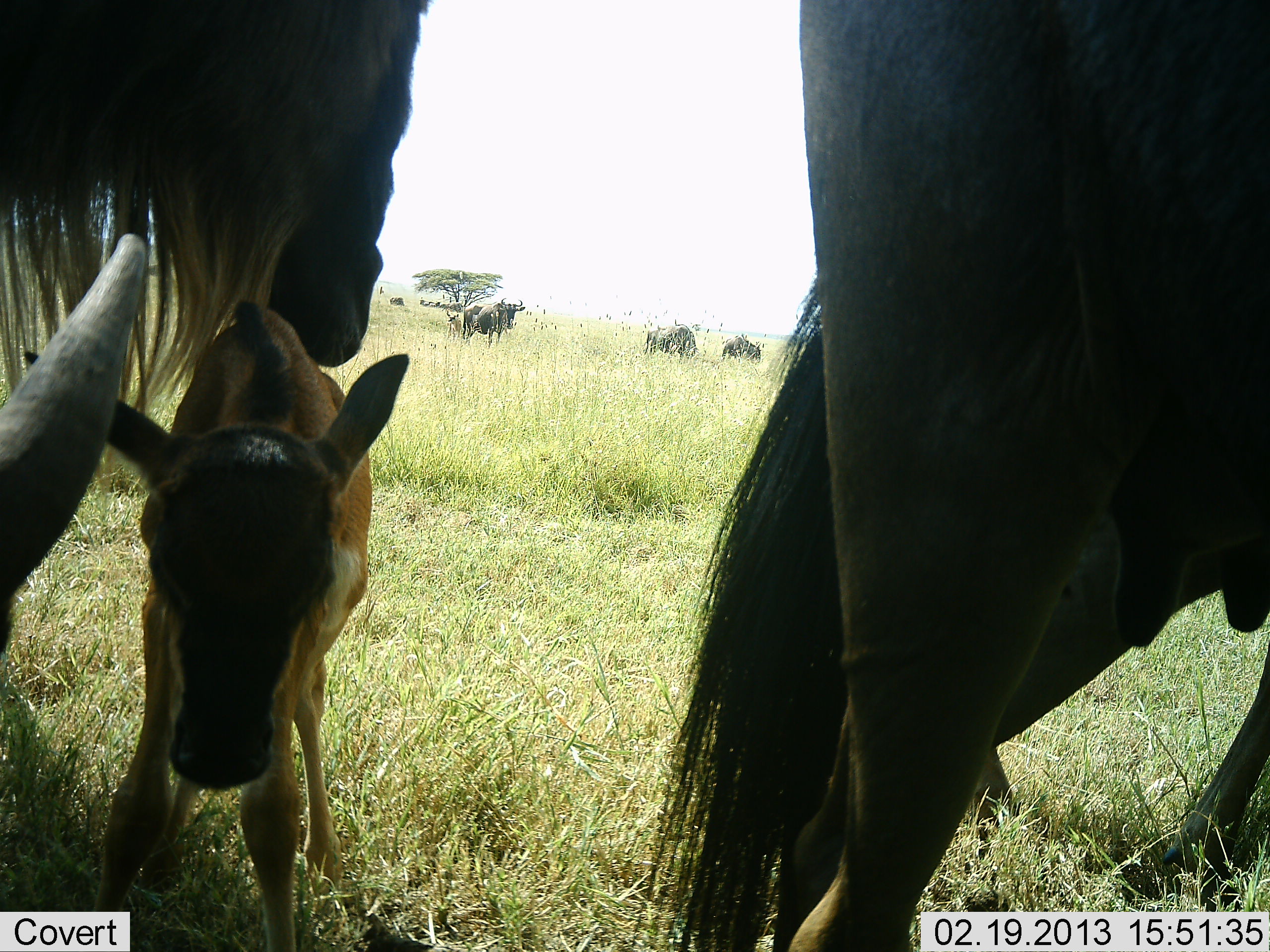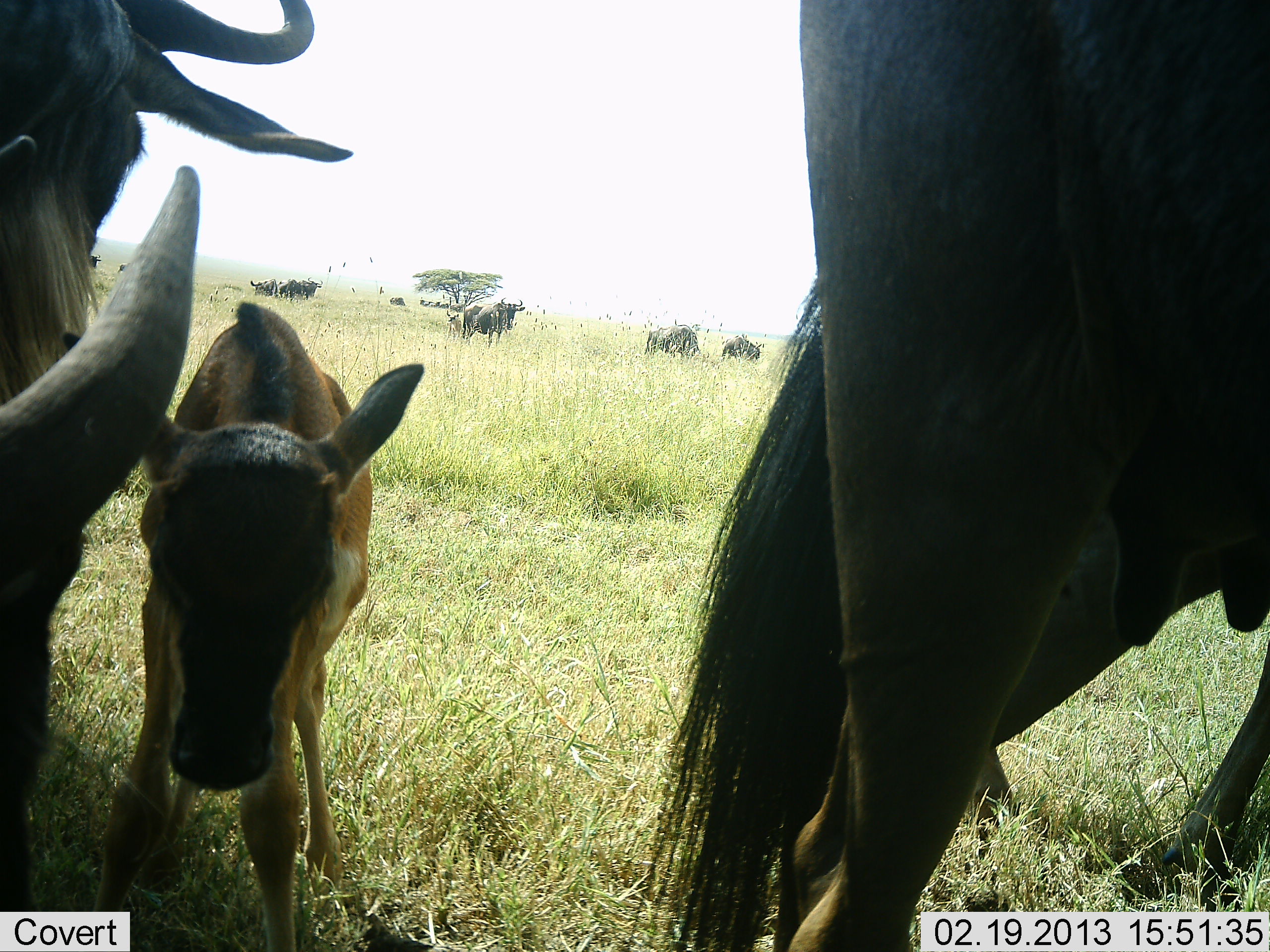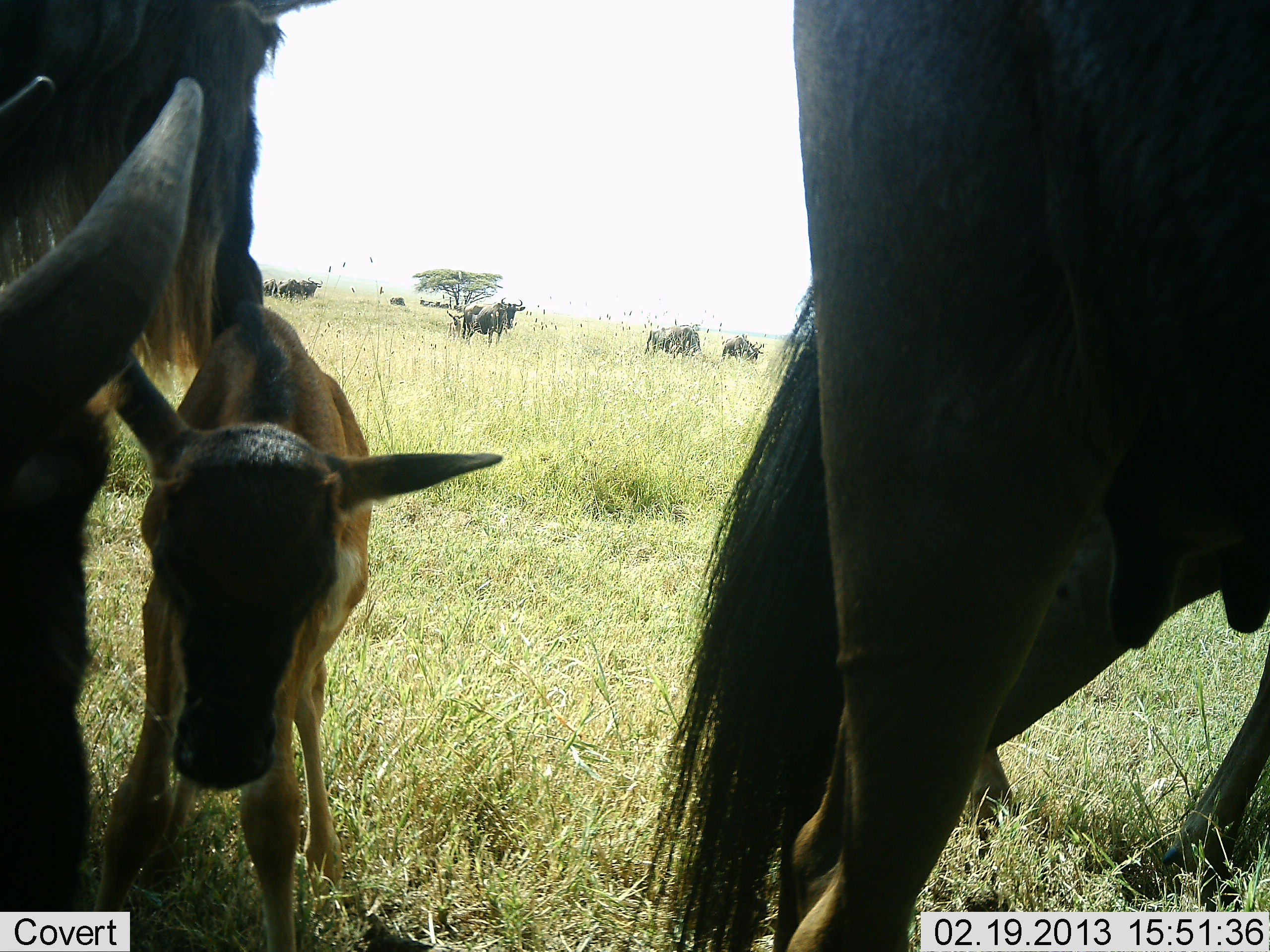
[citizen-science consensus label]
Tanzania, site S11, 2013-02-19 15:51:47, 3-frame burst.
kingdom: Animalia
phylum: Chordata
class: Mammalia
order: Artiodactyla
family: Bovidae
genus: Connochaetes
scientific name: Connochaetes taurinus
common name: blue wildebeest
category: wildebeest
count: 8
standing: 91%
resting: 20%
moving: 20%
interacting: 14%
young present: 89%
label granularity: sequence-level